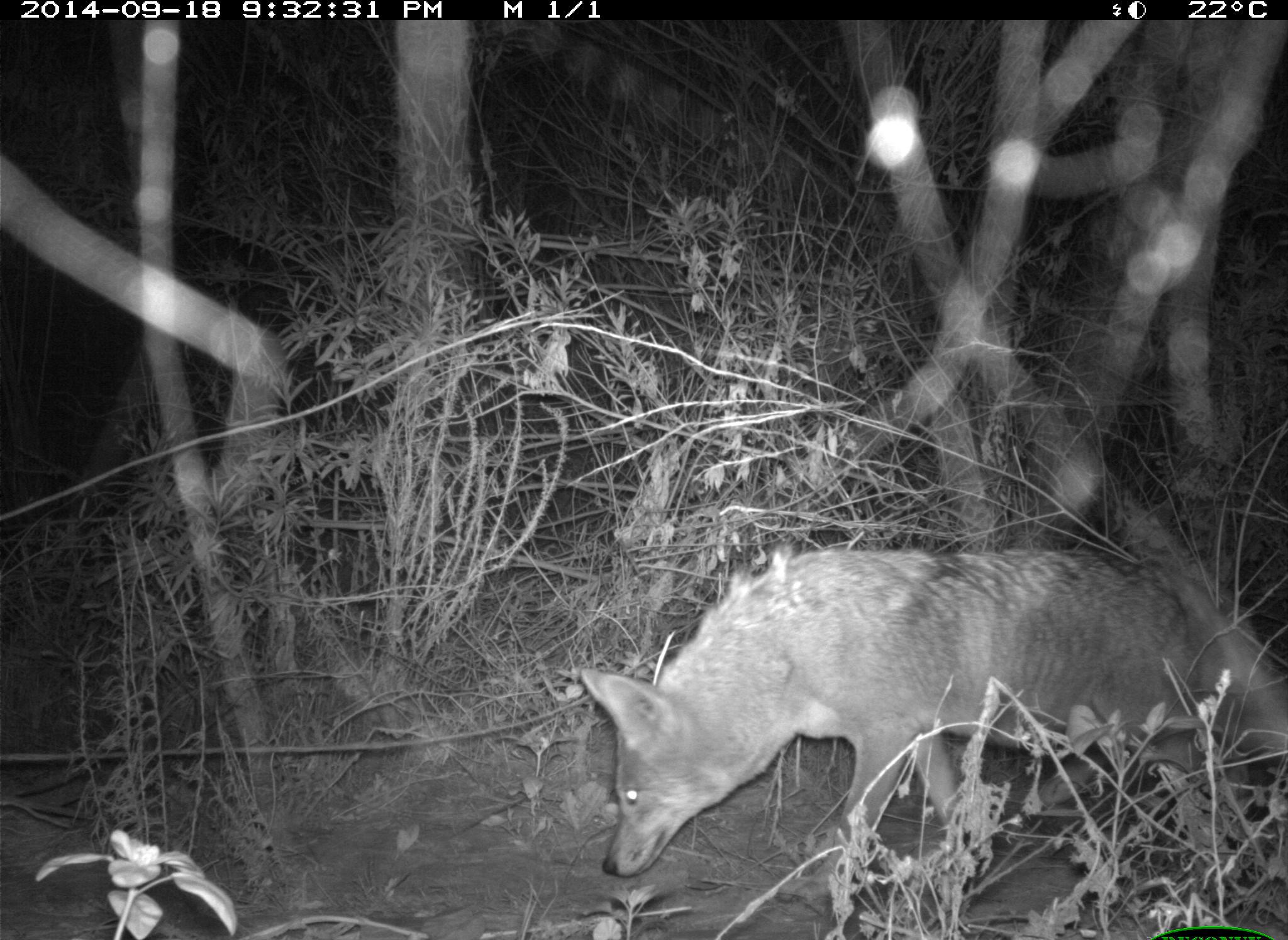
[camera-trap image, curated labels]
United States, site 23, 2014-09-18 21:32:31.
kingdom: Animalia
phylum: Chordata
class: Mammalia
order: Carnivora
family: Canidae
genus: Canis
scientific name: Canis latrans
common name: coyote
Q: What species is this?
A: Coyote (Canis latrans).